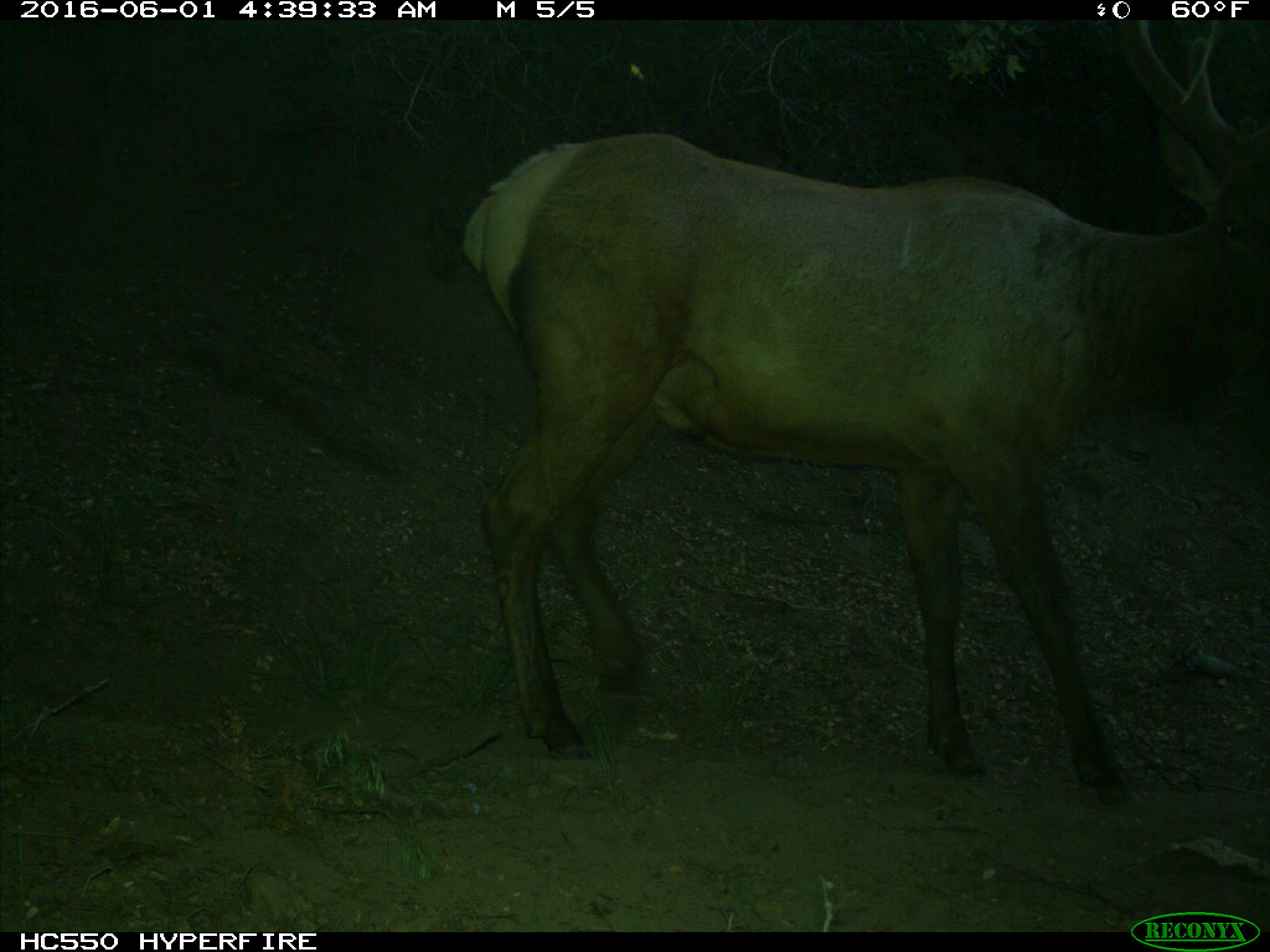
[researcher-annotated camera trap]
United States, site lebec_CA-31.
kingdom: Animalia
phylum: Chordata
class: Mammalia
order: Artiodactyla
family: Cervidae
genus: Cervus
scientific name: Cervus canadensis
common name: elk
Cervus canadensis (elk).